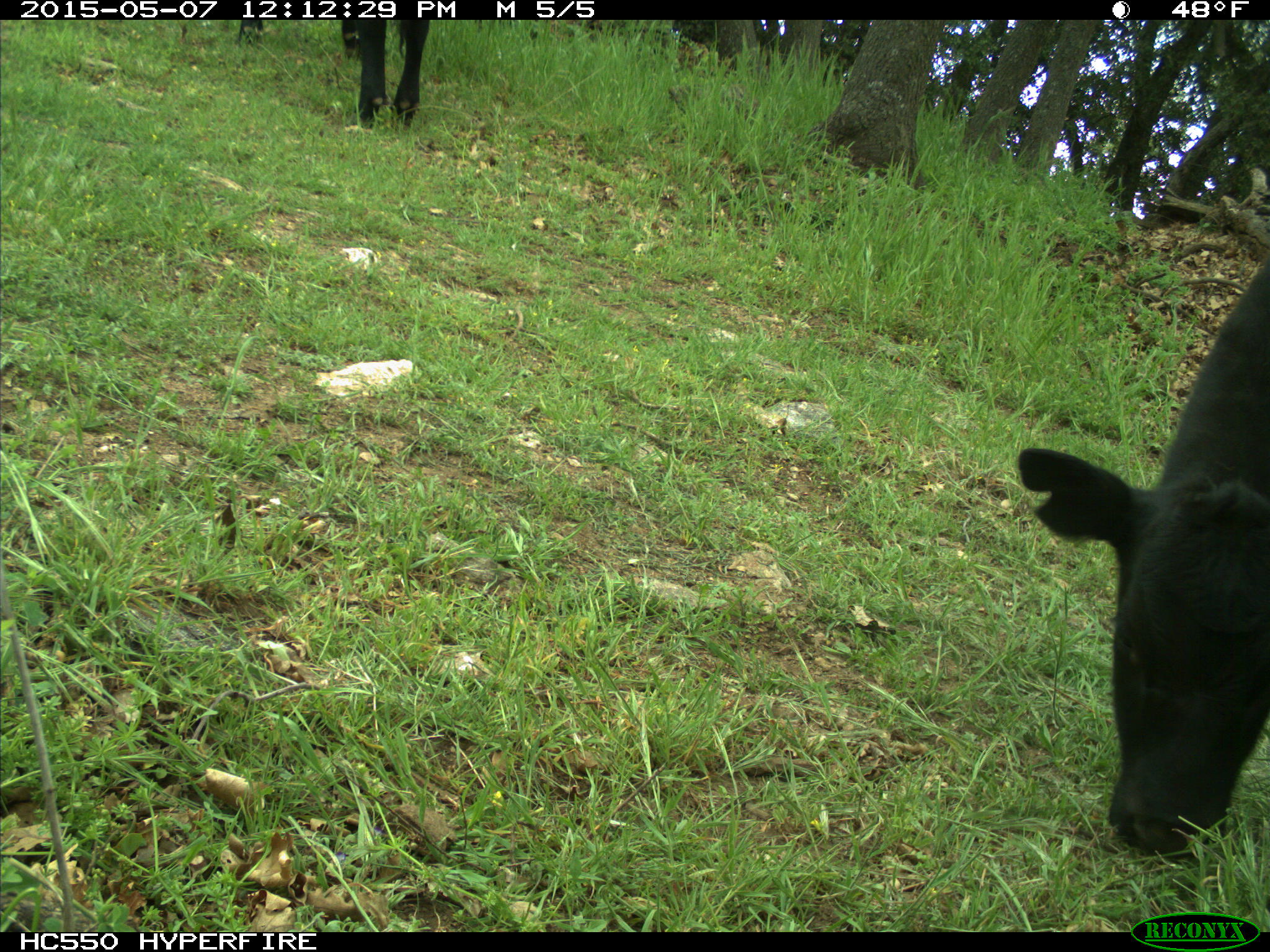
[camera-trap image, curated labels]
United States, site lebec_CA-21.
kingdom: Animalia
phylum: Chordata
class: Mammalia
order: Artiodactyla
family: Bovidae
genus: Bos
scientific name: Bos taurus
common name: domestic cow